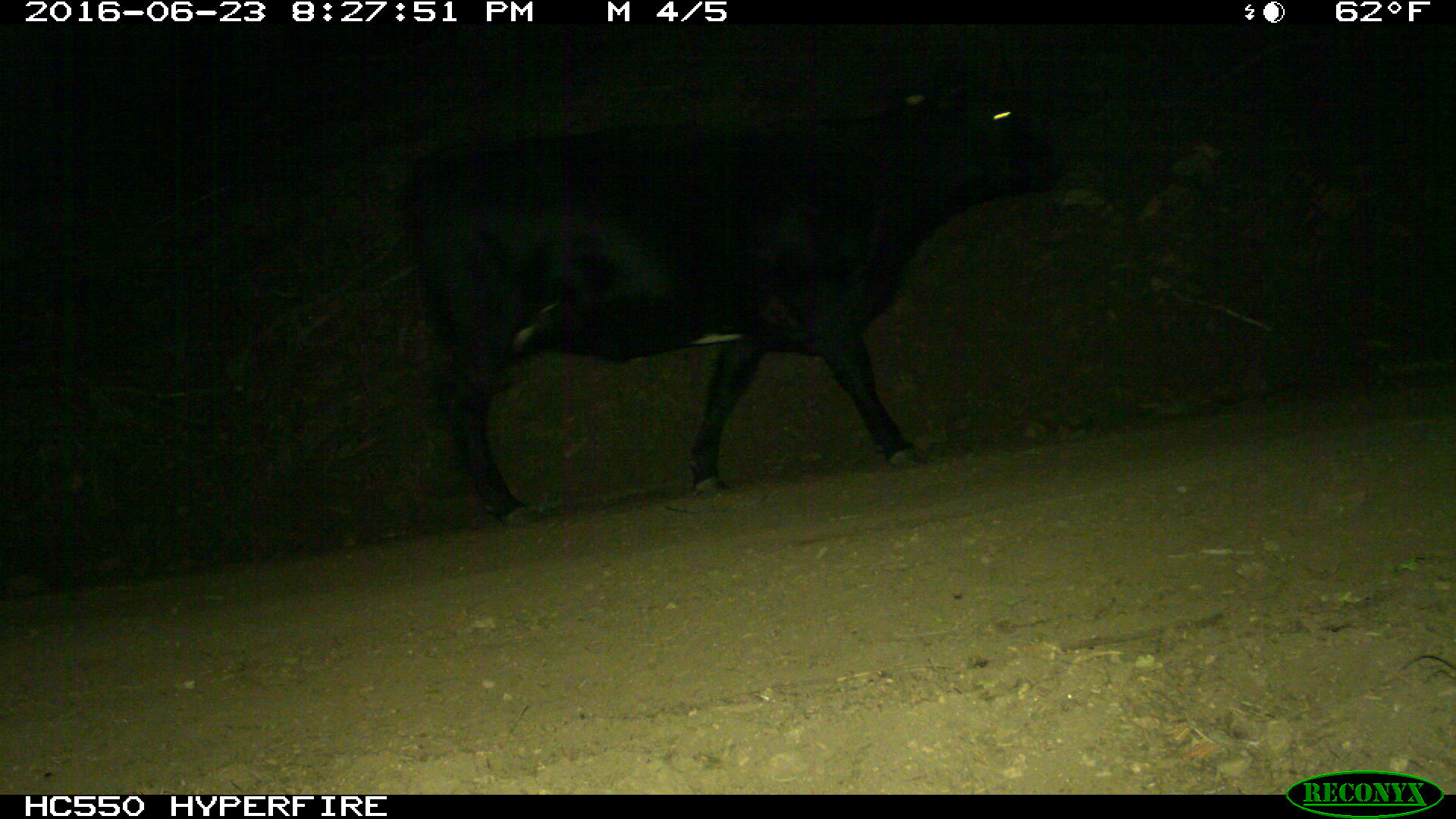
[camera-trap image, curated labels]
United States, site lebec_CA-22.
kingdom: Animalia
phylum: Chordata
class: Mammalia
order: Artiodactyla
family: Bovidae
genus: Bos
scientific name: Bos taurus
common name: domestic cow